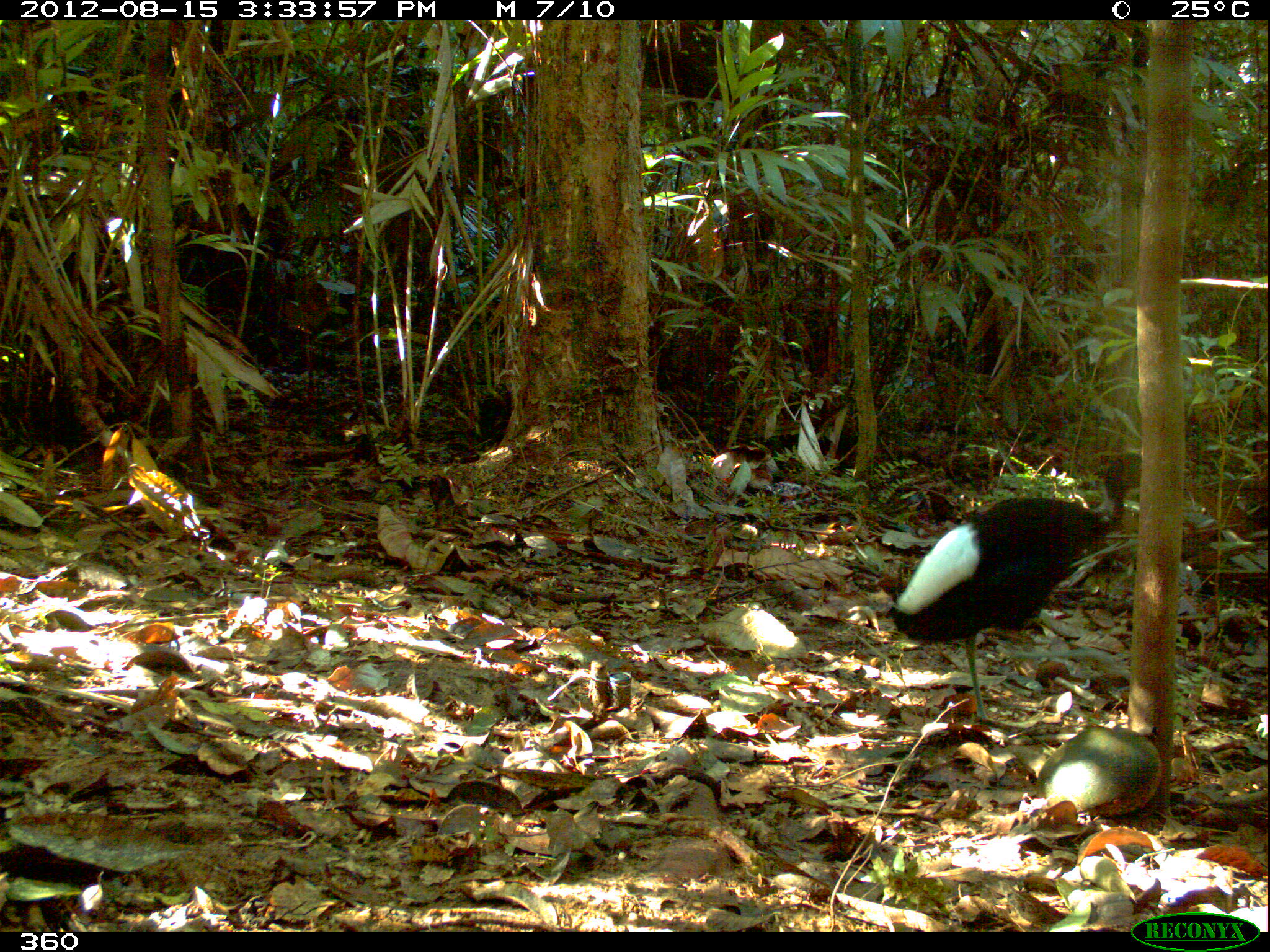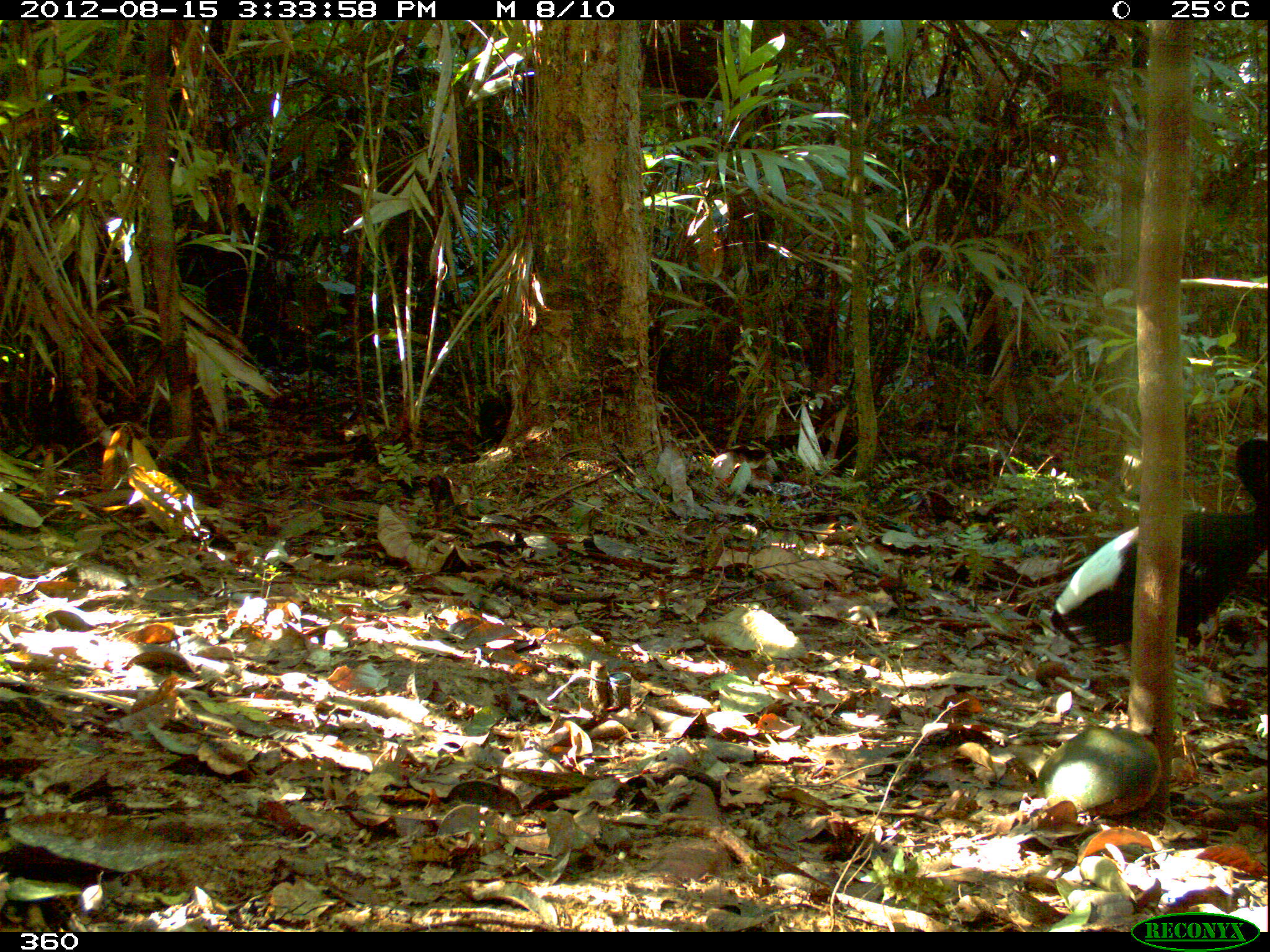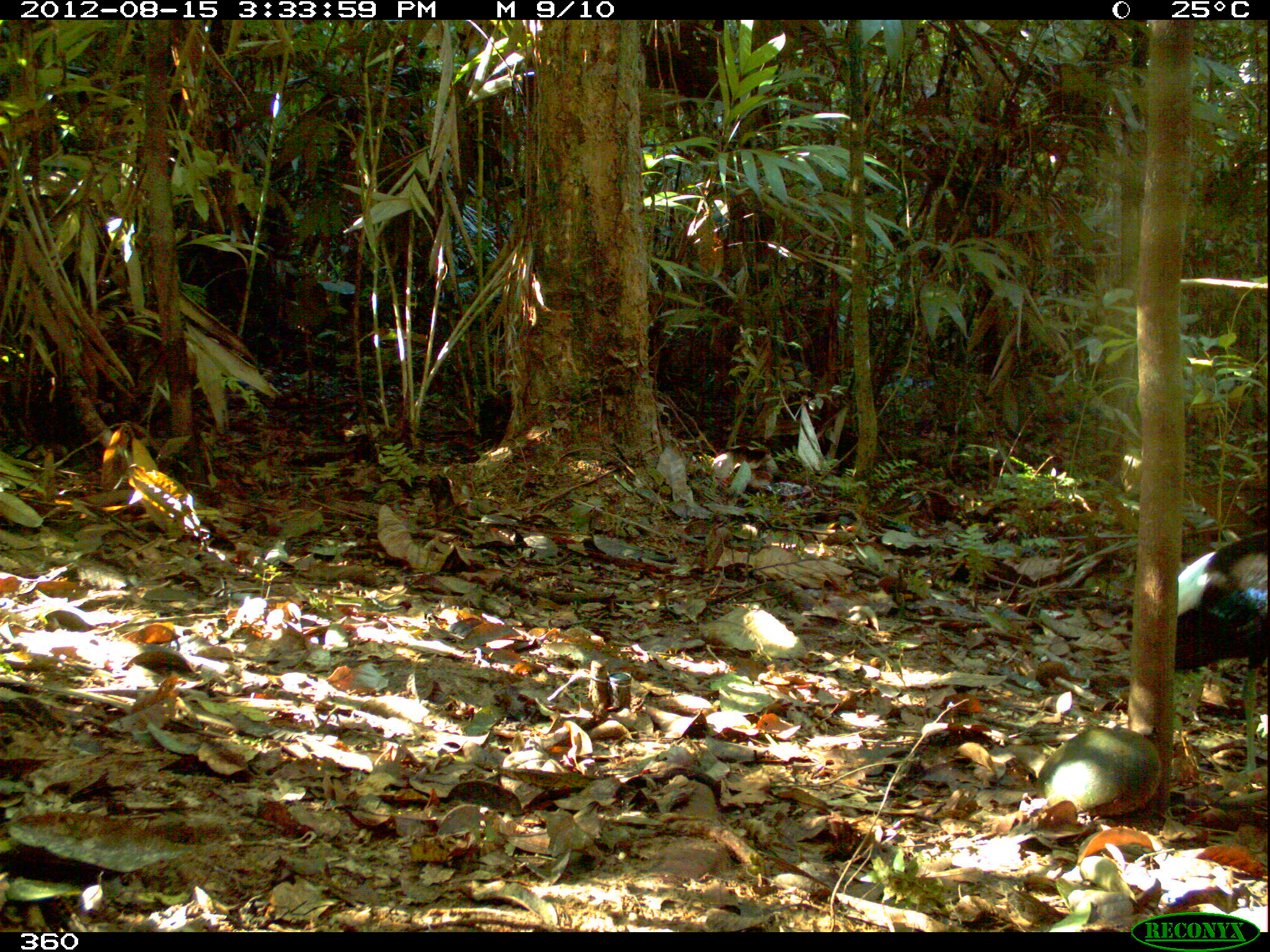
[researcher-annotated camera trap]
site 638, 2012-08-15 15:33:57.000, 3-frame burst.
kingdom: Animalia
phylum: Chordata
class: Aves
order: Gruiformes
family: Psophiidae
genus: Psophia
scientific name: Psophia leucoptera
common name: pale-winged trumpeter